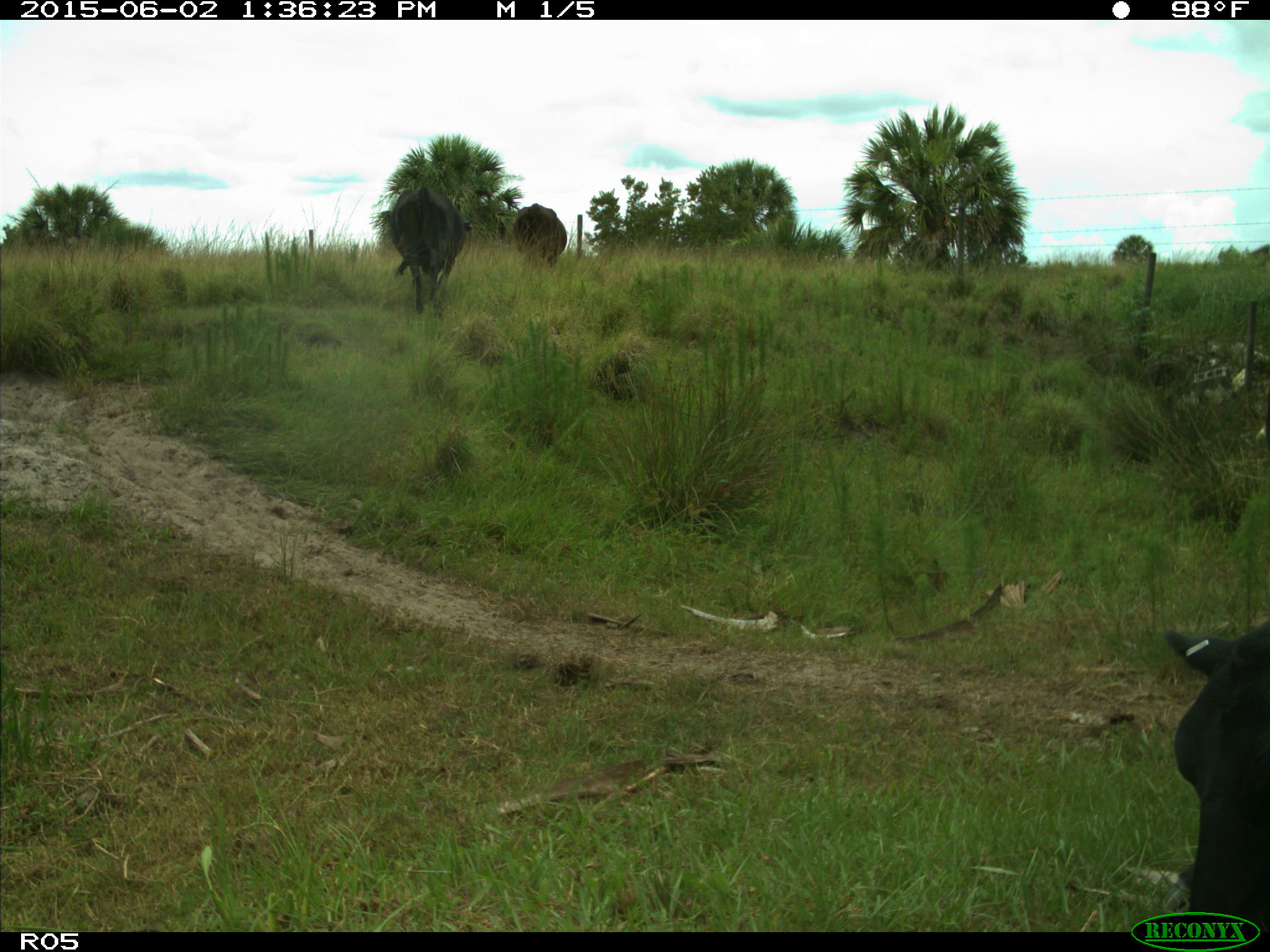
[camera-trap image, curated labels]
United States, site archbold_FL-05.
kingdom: Animalia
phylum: Chordata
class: Mammalia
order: Artiodactyla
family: Bovidae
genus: Bos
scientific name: Bos taurus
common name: domestic cow